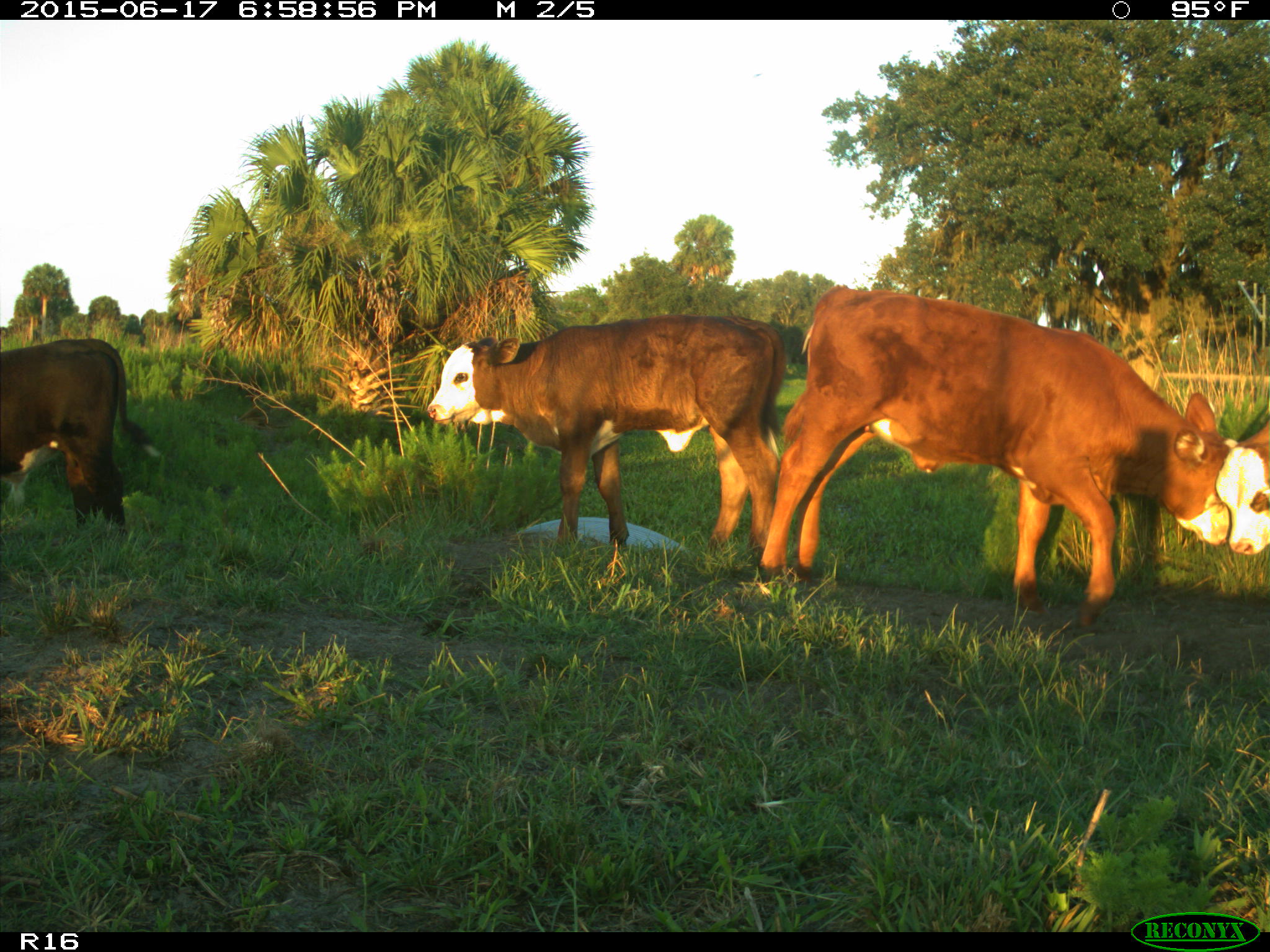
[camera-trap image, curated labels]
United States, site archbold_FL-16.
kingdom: Animalia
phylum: Chordata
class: Mammalia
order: Artiodactyla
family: Bovidae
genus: Bos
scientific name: Bos taurus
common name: domestic cow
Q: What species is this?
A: Bos taurus (domestic cow).